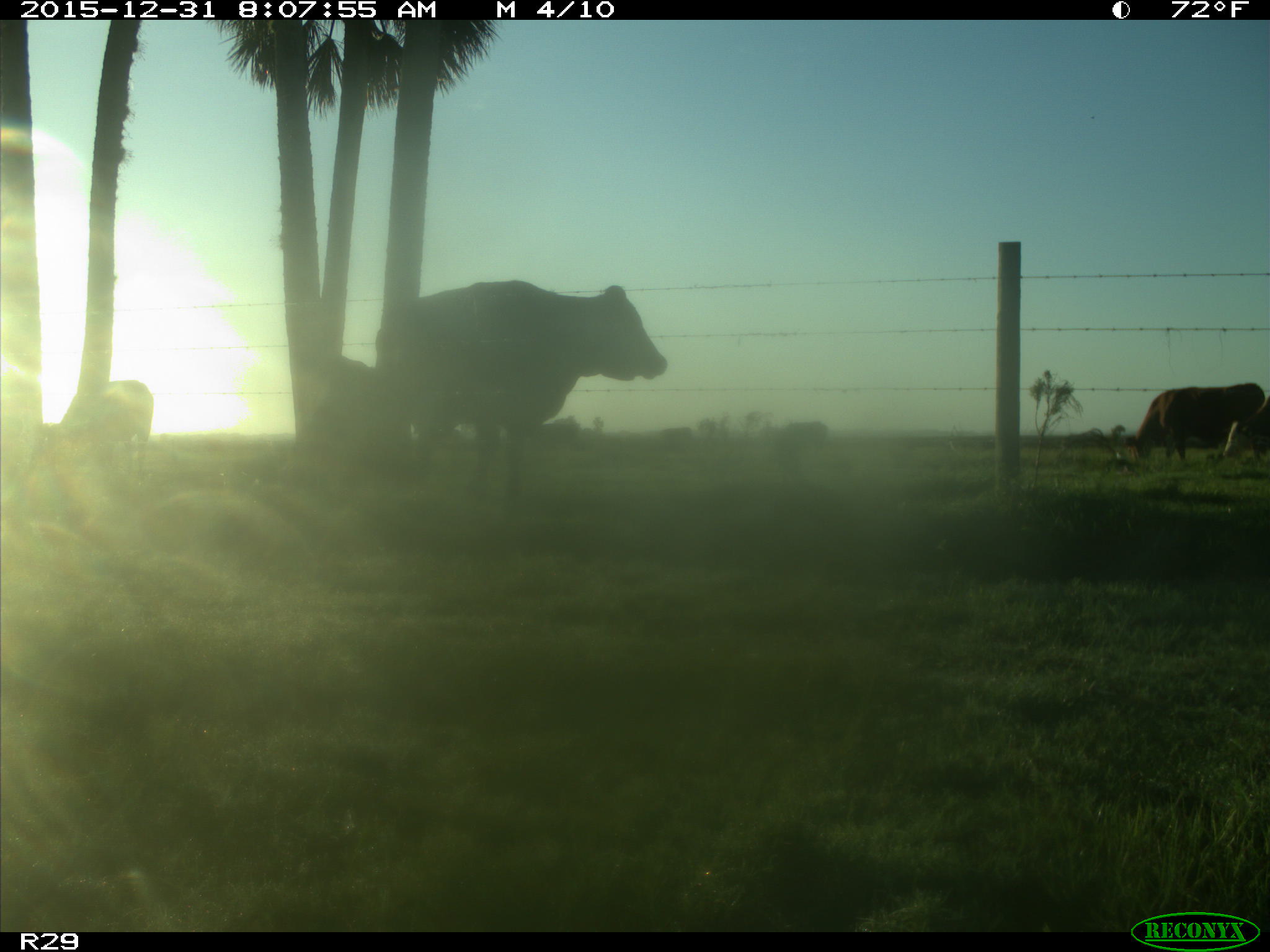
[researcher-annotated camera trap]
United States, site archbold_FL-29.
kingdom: Animalia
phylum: Chordata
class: Mammalia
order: Artiodactyla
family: Bovidae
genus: Bos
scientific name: Bos taurus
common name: domestic cow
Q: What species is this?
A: Bos taurus (domestic cow).